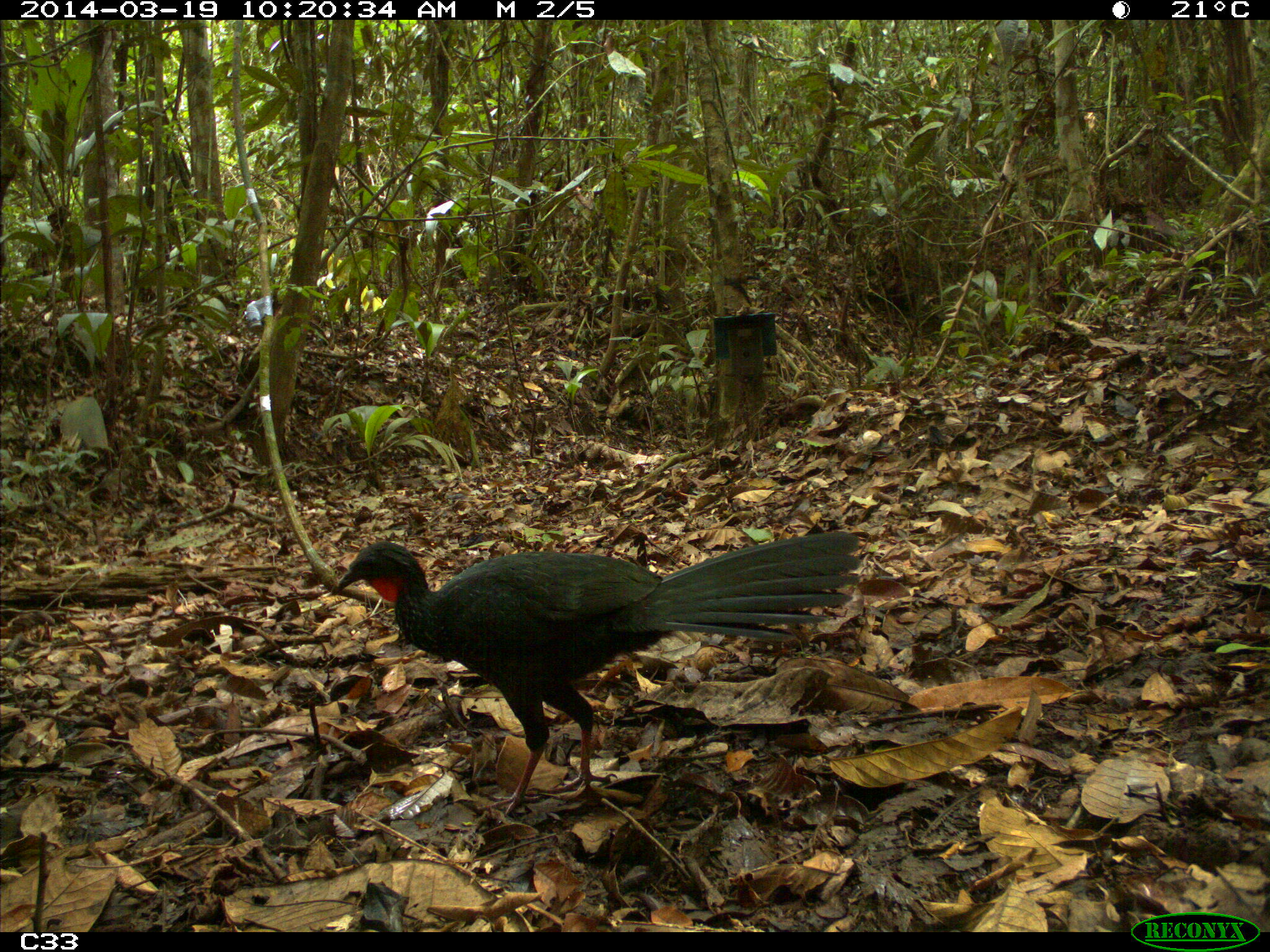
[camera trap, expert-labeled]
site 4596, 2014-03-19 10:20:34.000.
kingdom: Animalia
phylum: Chordata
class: Aves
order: Galliformes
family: Cracidae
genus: Penelope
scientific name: Penelope jacquacu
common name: spix's guan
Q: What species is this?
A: Penelope jacquacu (spix's guan).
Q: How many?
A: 2.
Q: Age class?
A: Adult.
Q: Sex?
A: Female.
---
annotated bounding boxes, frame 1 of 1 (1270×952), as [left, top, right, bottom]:
penelope jacquacu: [328, 530, 860, 816]